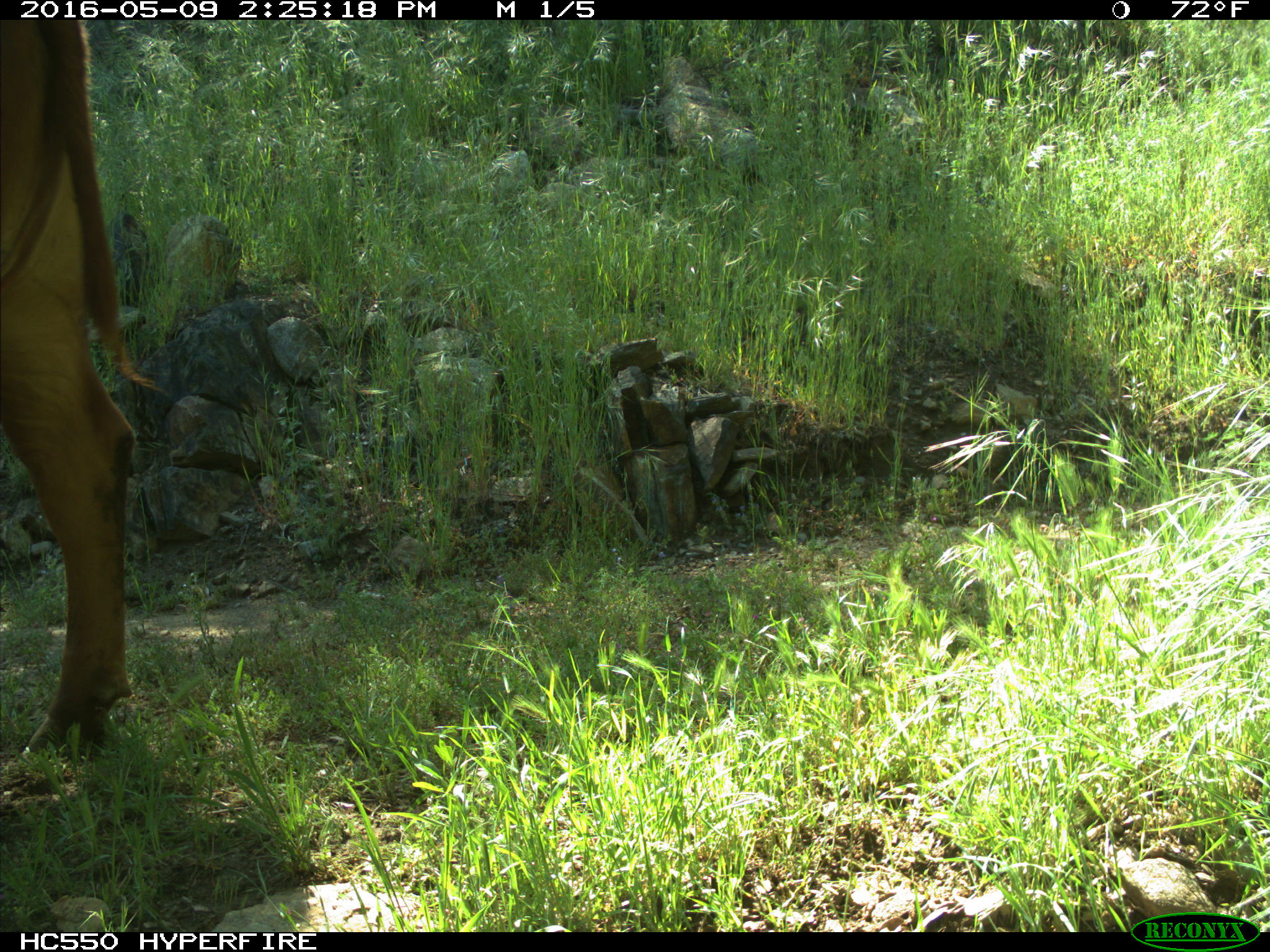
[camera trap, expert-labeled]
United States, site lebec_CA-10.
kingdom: Animalia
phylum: Chordata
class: Mammalia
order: Artiodactyla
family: Bovidae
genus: Bos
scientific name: Bos taurus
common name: domestic cow